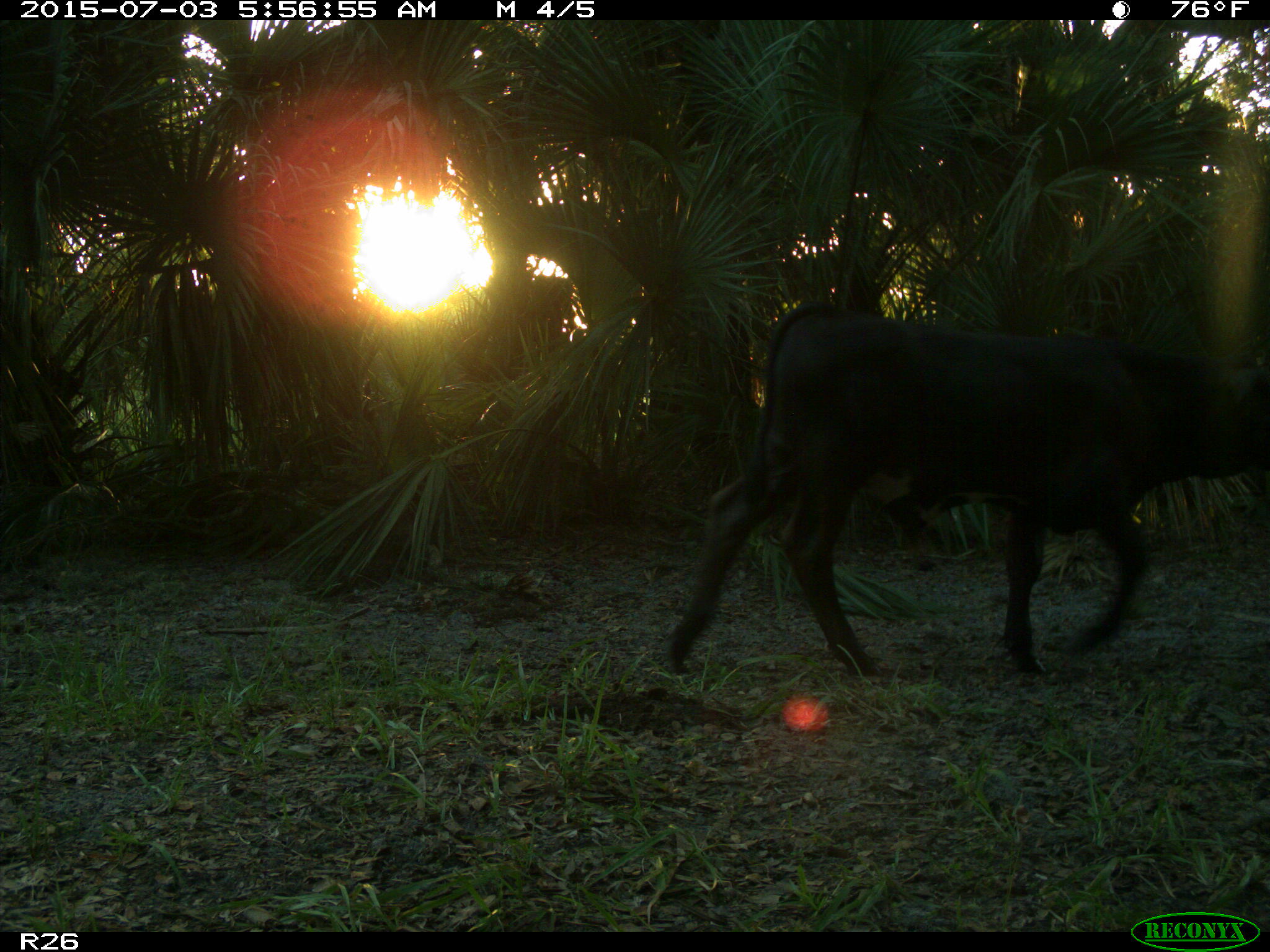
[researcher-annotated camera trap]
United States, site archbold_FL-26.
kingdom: Animalia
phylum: Chordata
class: Mammalia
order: Artiodactyla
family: Bovidae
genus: Bos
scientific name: Bos taurus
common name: domestic cow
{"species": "Bos taurus (domestic cow)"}